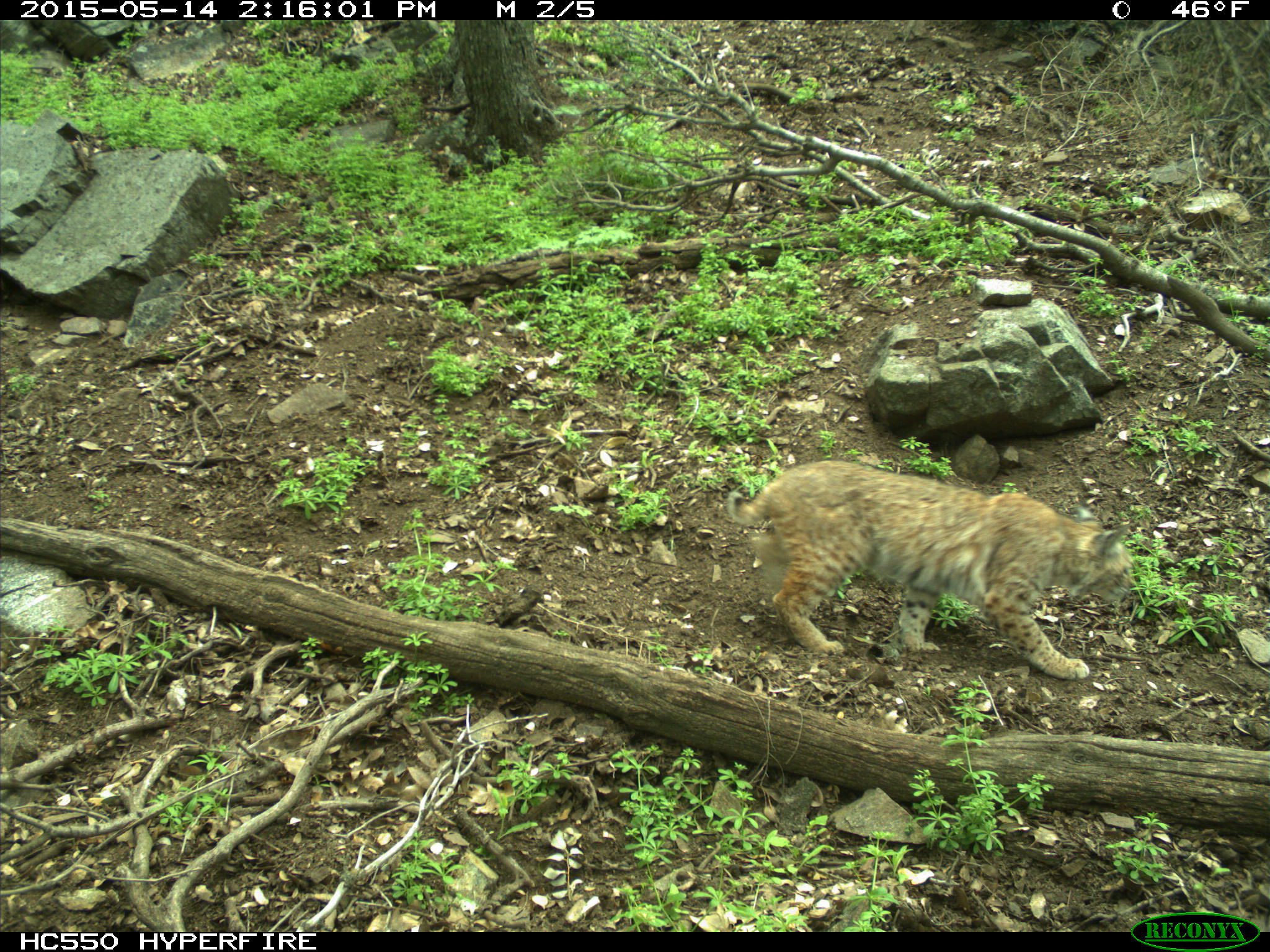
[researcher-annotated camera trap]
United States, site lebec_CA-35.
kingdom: Animalia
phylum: Chordata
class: Mammalia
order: Carnivora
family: Felidae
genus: Lynx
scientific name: Lynx rufus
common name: bobcat